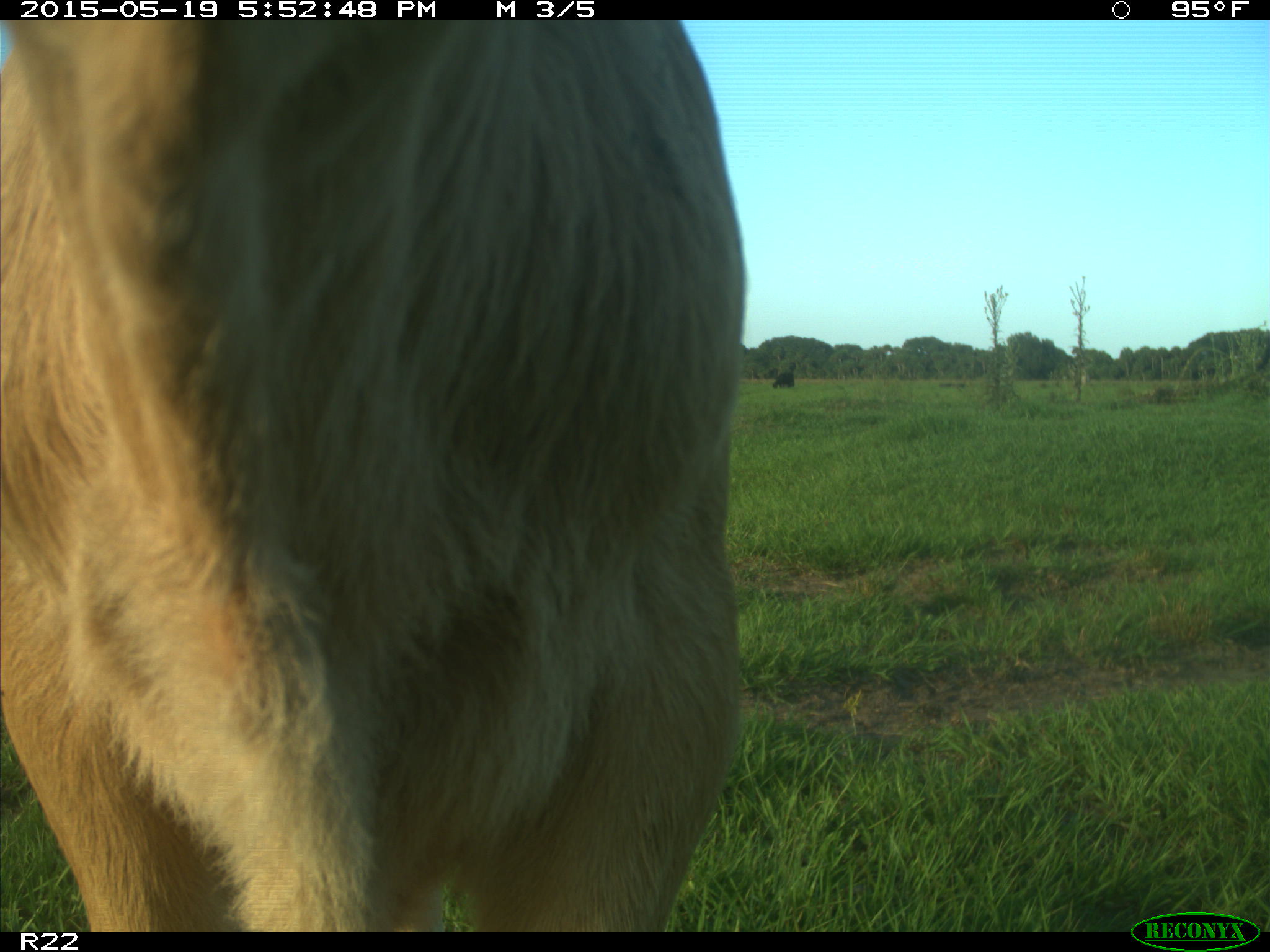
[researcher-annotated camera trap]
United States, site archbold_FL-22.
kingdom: Animalia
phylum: Chordata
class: Mammalia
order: Artiodactyla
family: Bovidae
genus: Bos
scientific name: Bos taurus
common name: domestic cow